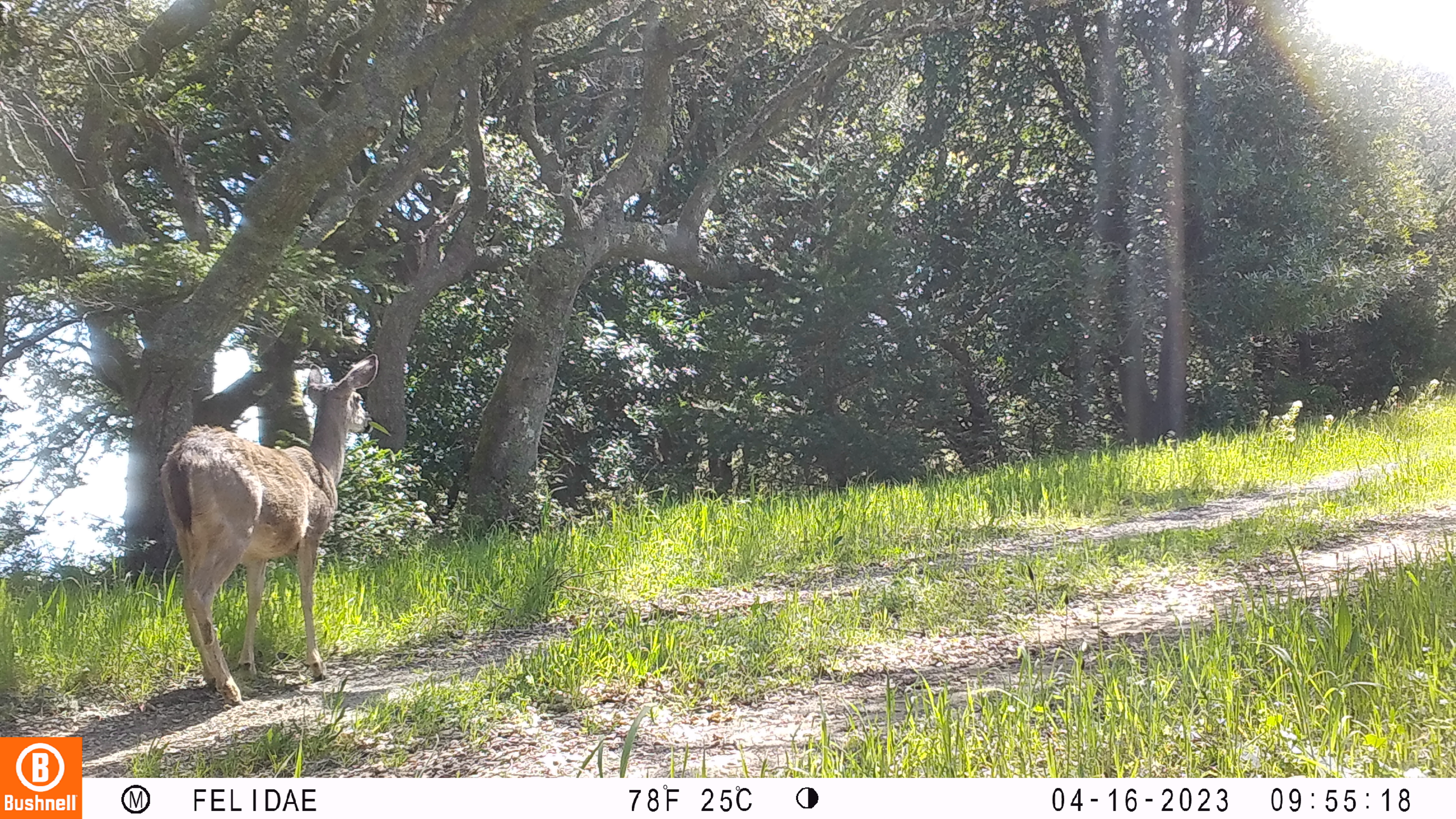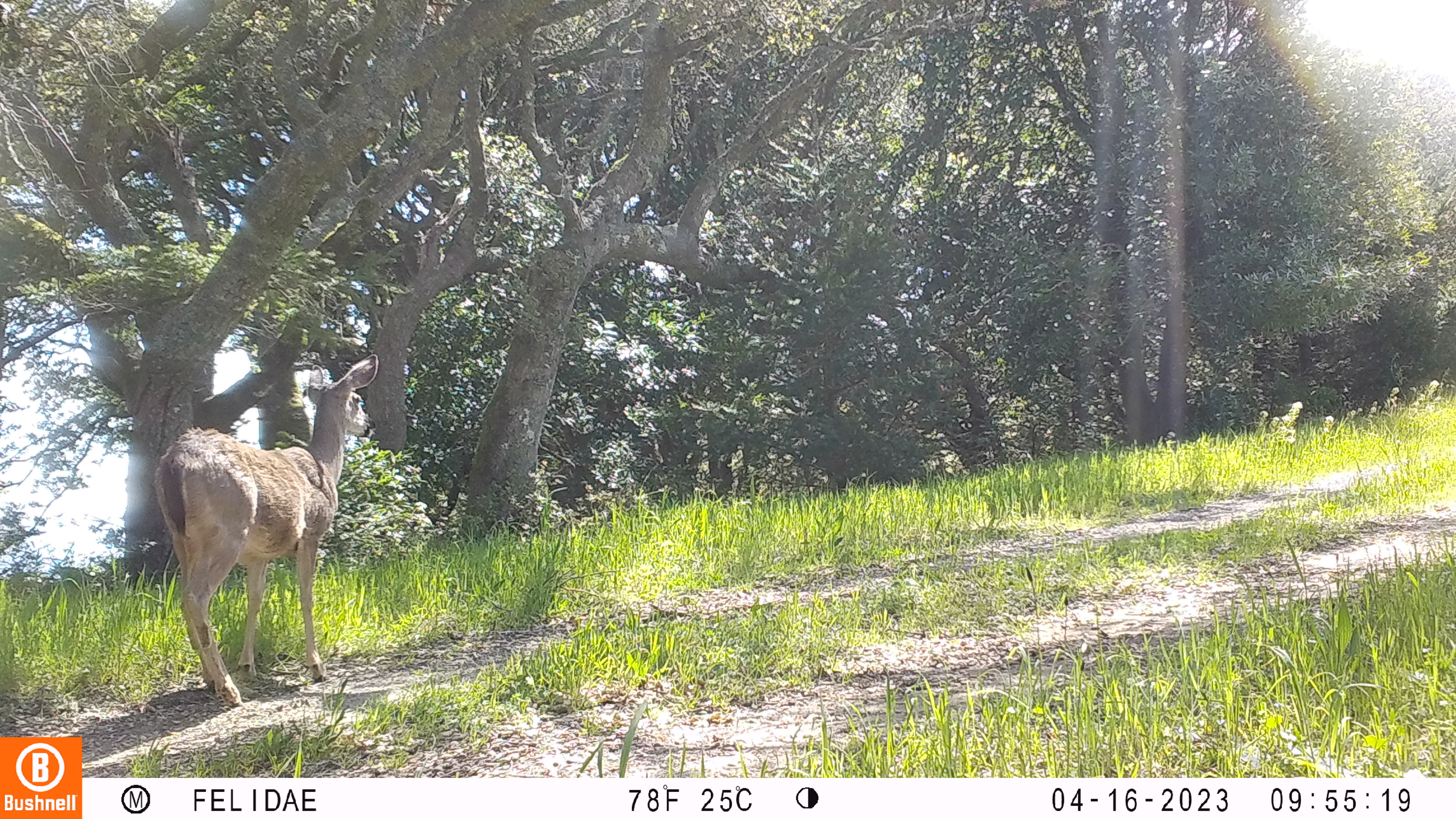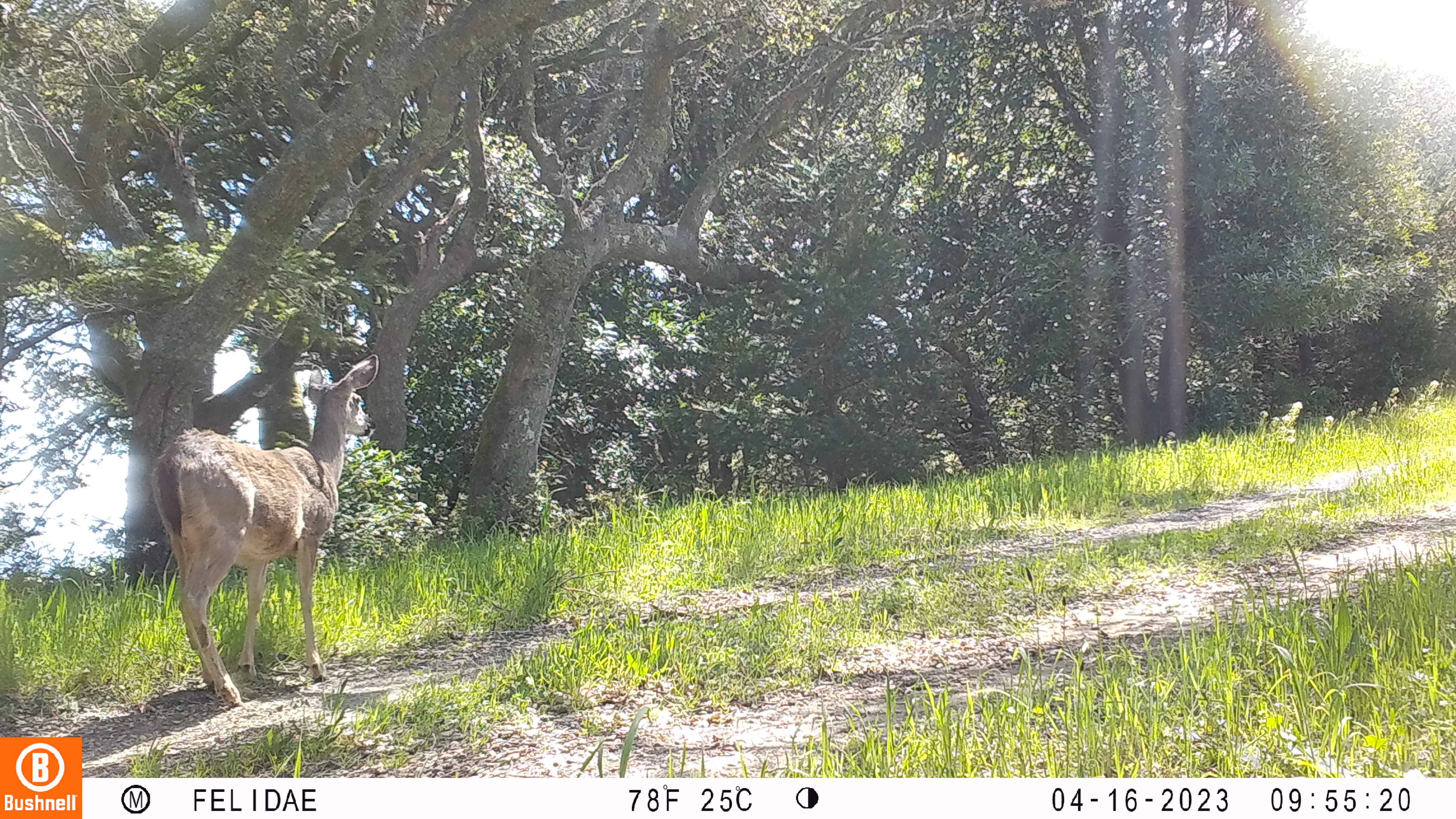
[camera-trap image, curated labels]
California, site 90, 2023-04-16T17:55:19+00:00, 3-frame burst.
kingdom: Animalia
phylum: Chordata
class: Mammalia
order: Artiodactyla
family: Cervidae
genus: Odocoileus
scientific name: Odocoileus hemionus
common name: mule deer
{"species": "mule deer (Odocoileus hemionus)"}